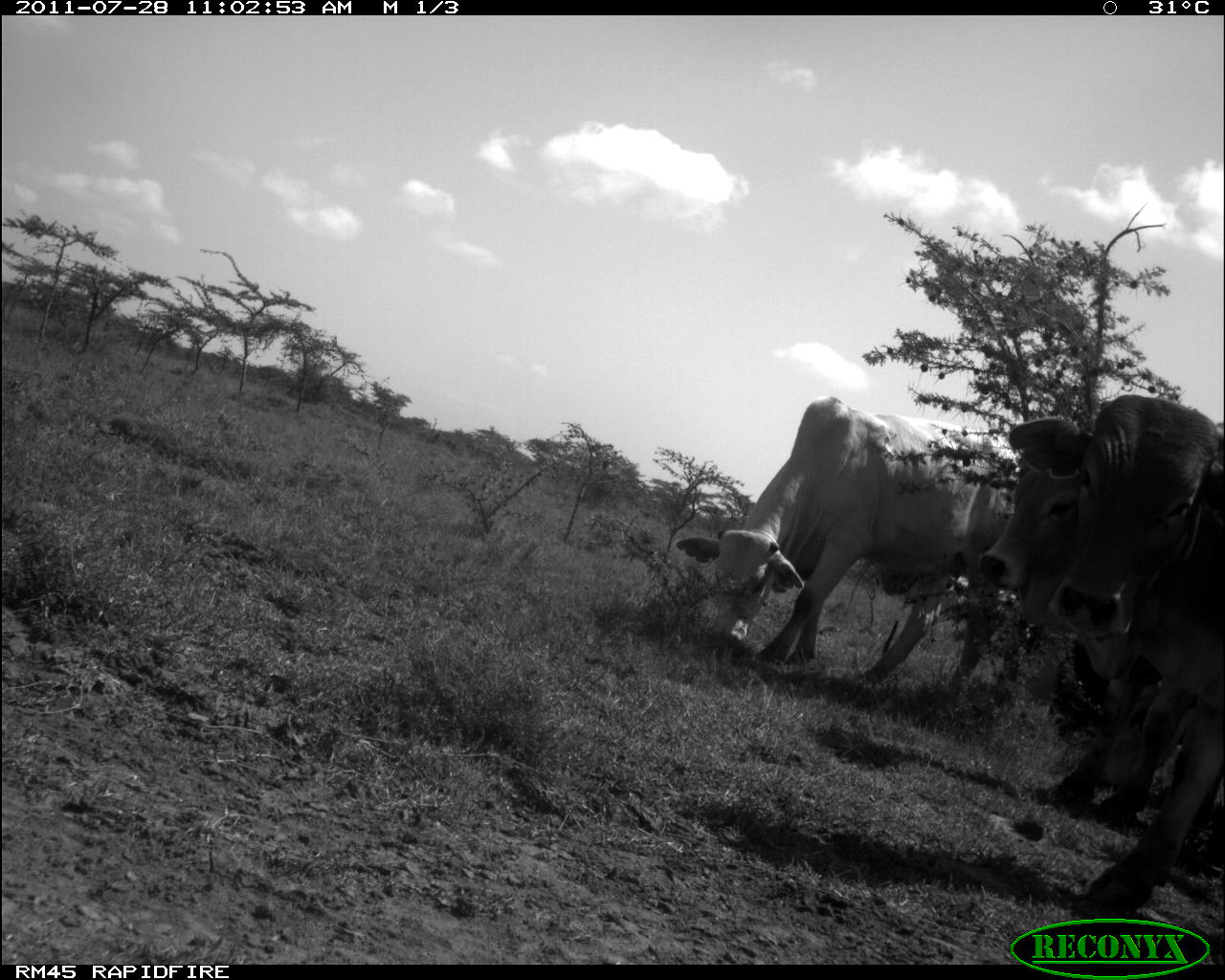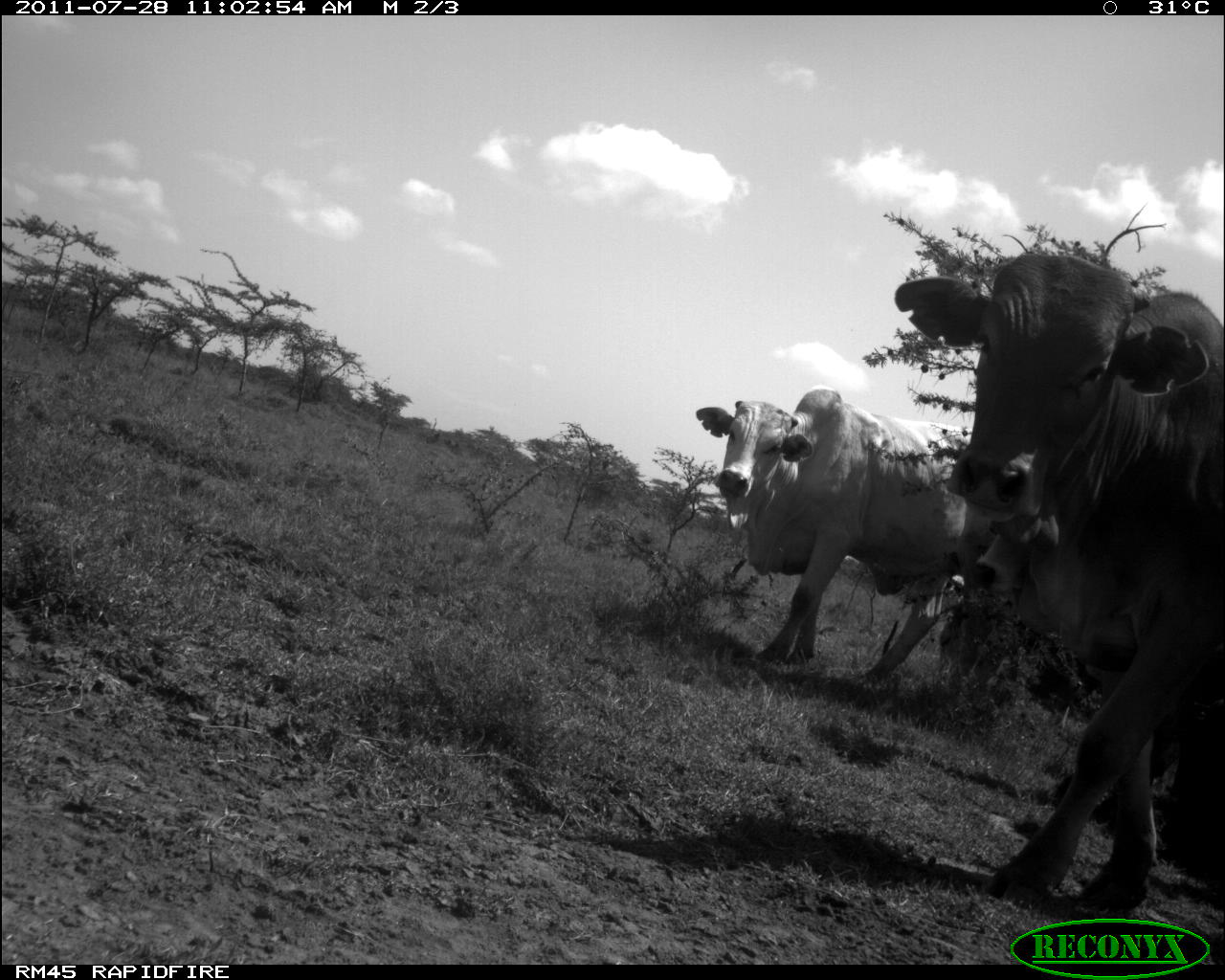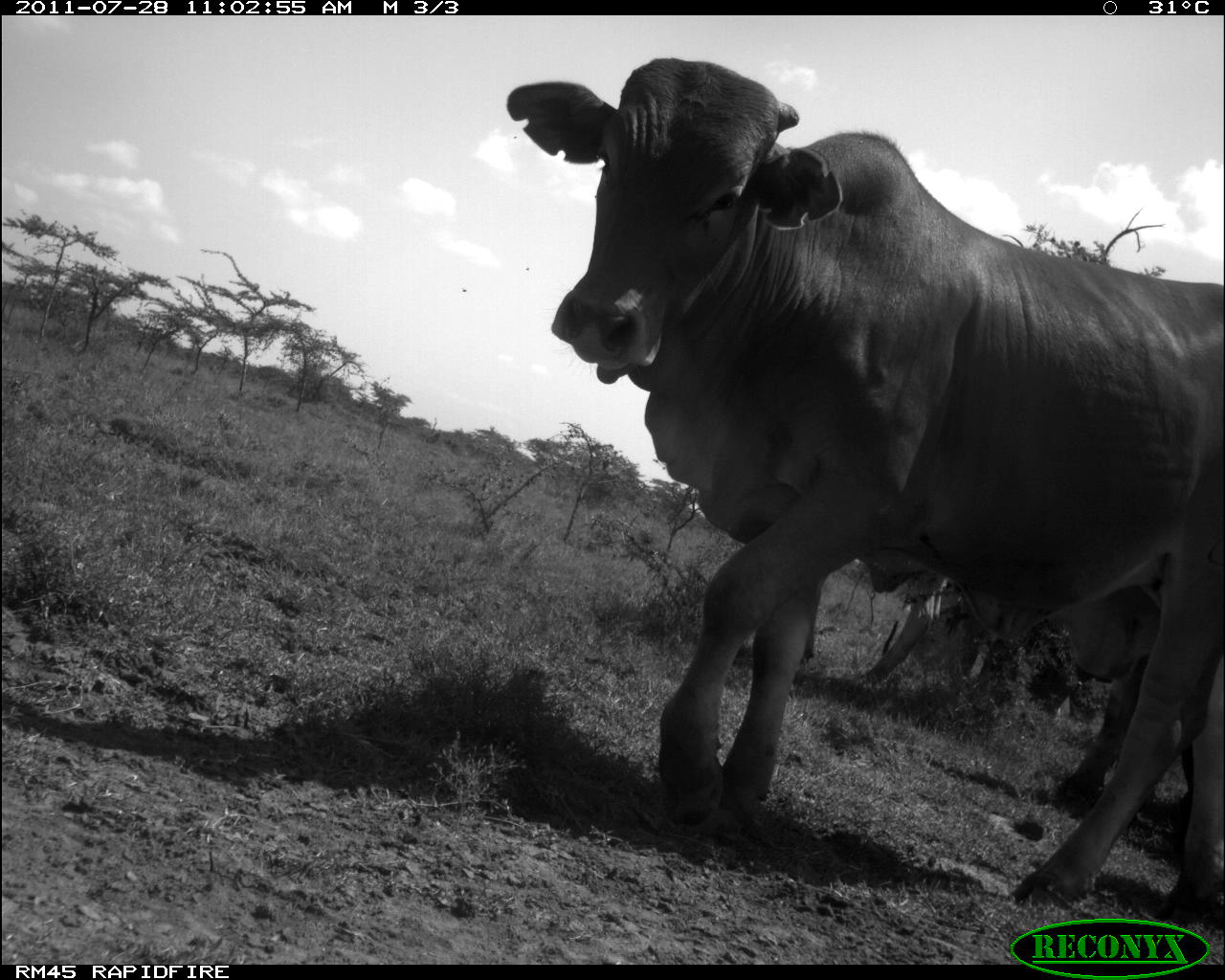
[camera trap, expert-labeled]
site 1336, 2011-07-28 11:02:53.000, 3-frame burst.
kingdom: Animalia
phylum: Chordata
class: Mammalia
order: Artiodactyla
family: Bovidae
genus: Bos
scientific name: Bos taurus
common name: domestic cattle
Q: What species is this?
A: Bos taurus (domestic cattle).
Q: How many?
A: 3.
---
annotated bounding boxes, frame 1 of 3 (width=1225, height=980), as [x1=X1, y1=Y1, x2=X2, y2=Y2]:
bos taurus: [x1=676, y1=397, x2=1034, y2=715]; [x1=1009, y1=391, x2=1216, y2=917]; [x1=975, y1=416, x2=1225, y2=827]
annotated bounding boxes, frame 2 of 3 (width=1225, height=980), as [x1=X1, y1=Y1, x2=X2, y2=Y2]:
bos taurus: [x1=891, y1=252, x2=1225, y2=909]; [x1=974, y1=454, x2=1225, y2=804]; [x1=694, y1=388, x2=973, y2=687]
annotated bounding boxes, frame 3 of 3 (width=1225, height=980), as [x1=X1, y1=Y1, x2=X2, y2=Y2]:
bos taurus: [x1=503, y1=54, x2=1225, y2=914]; [x1=860, y1=438, x2=1225, y2=803]